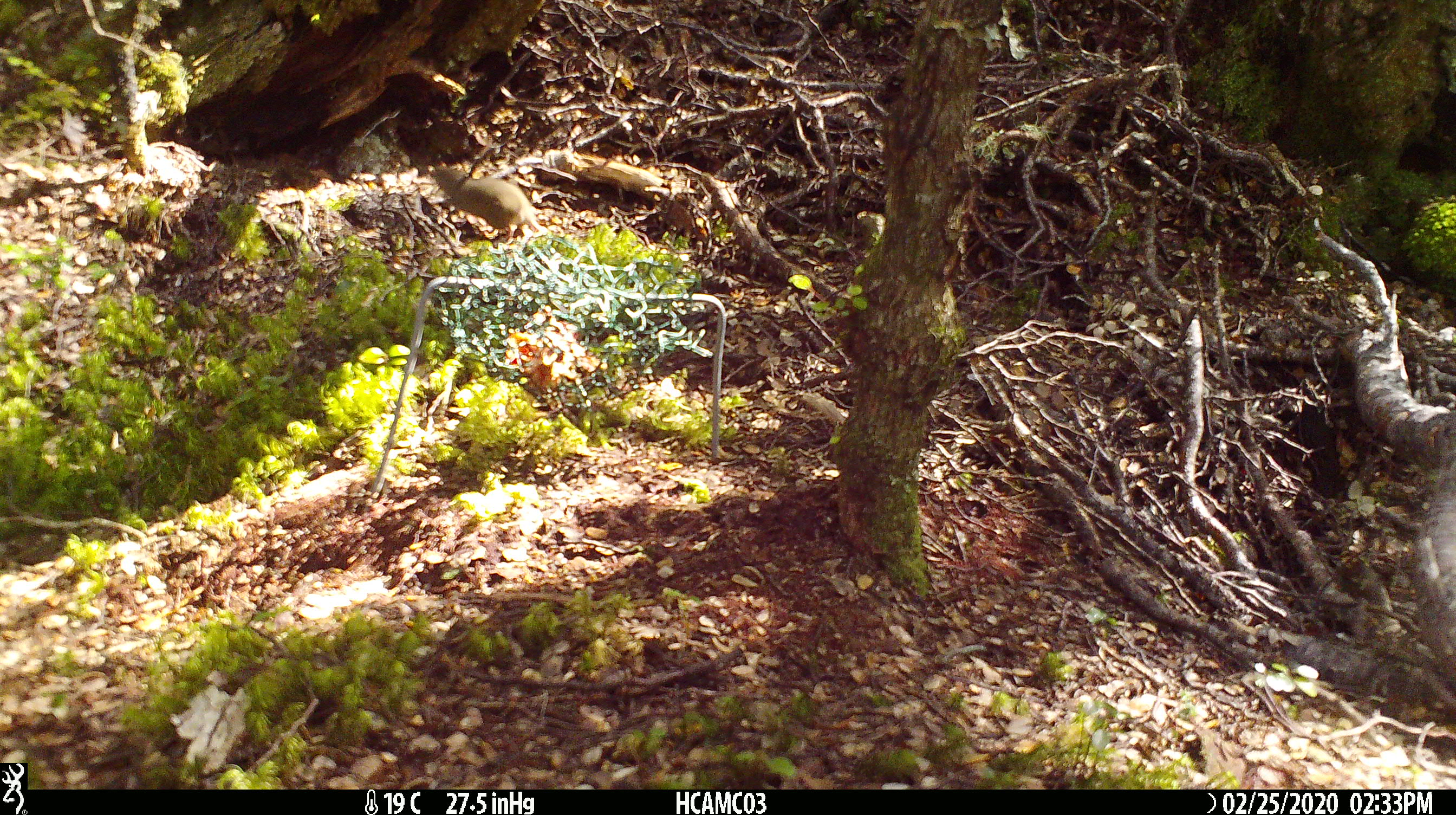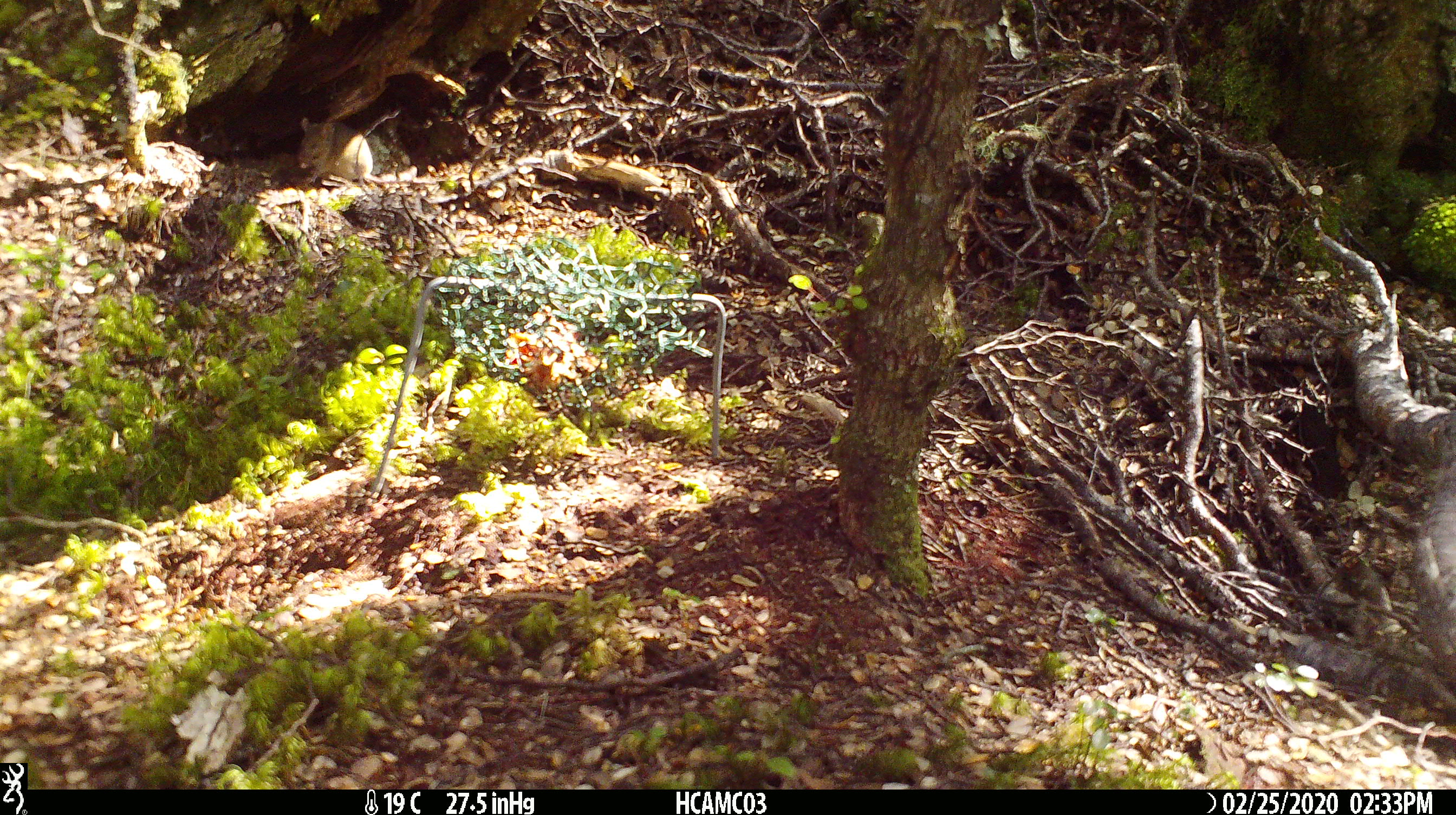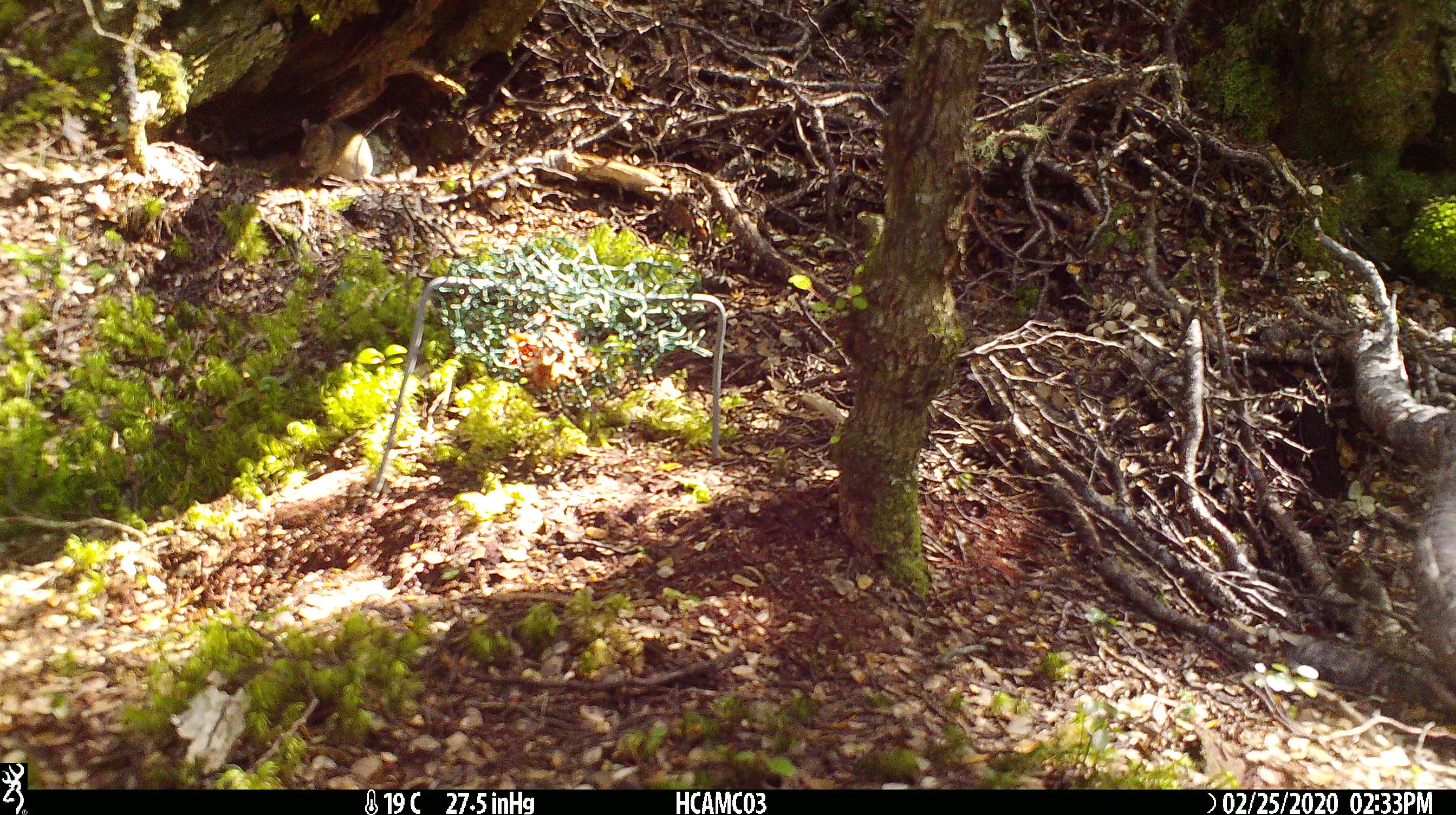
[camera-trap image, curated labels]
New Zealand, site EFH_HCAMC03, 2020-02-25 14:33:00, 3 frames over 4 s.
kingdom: Animalia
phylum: Chordata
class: Mammalia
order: Rodentia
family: Muridae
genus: Mus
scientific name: Mus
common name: mouse